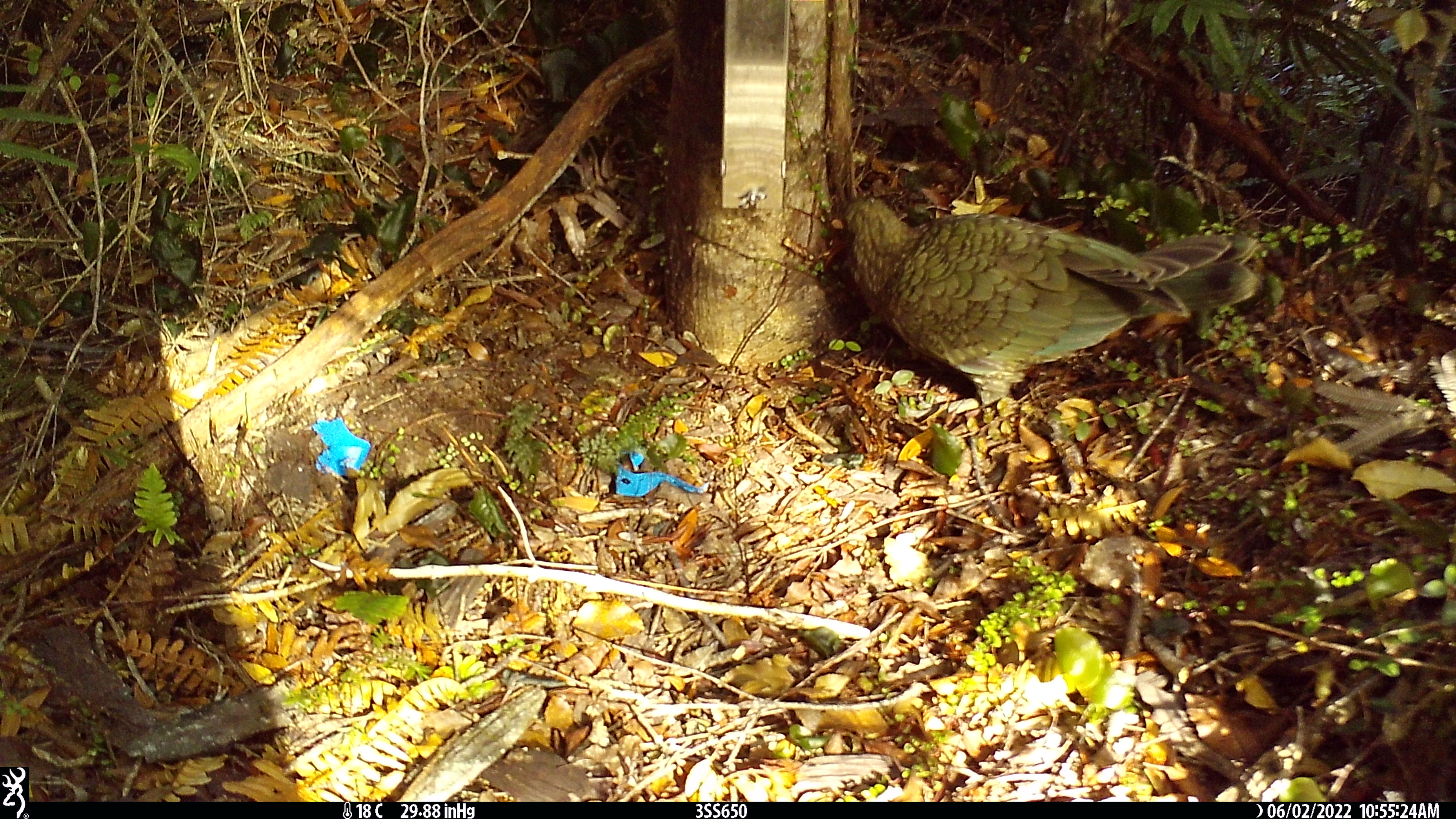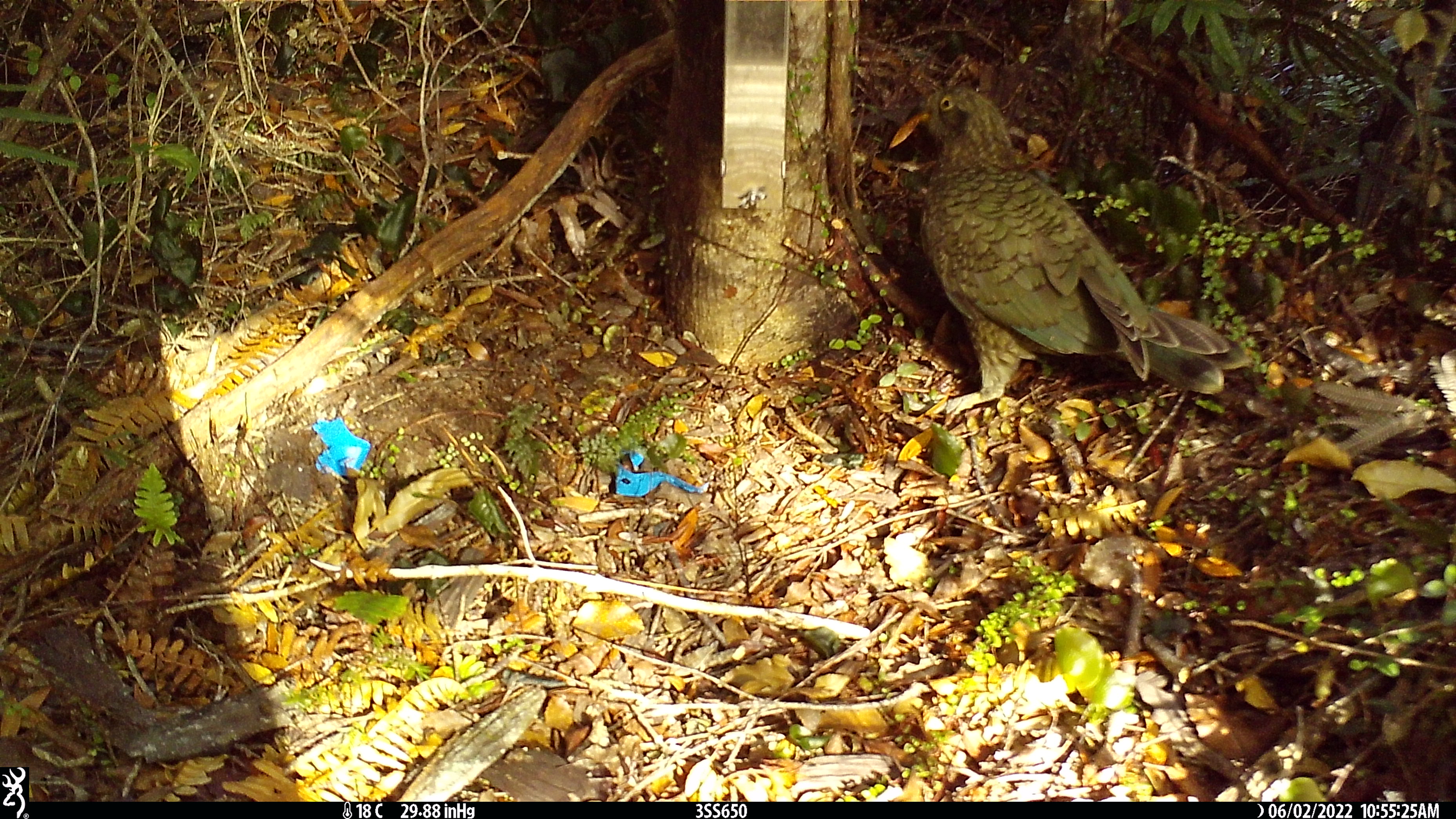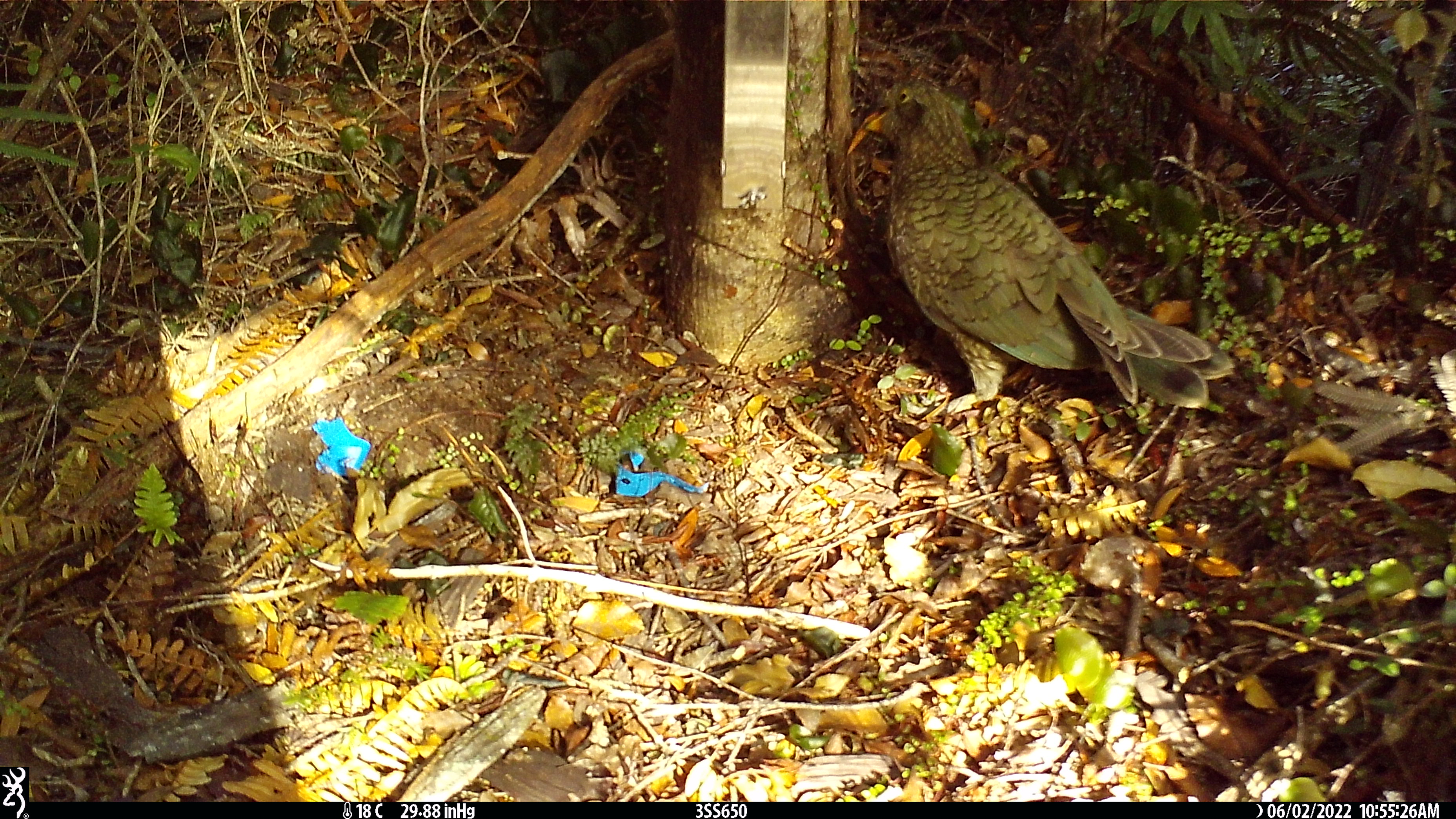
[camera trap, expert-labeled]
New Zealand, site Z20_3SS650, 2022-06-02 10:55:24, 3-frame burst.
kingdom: Animalia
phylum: Chordata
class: Aves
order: Psittaciformes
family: Strigopidae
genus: Nestor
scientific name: Nestor notabilis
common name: kea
Kea (Nestor notabilis).